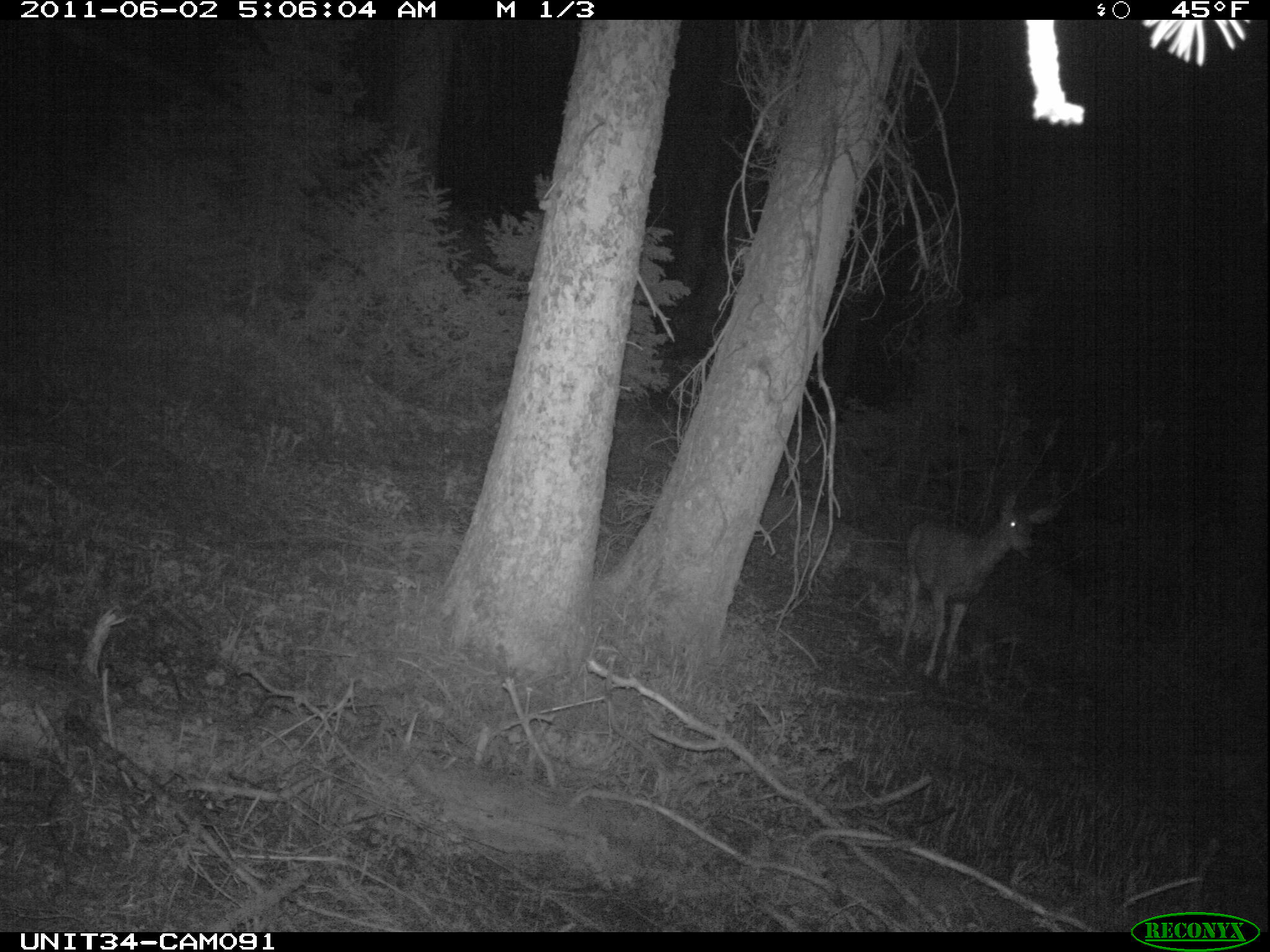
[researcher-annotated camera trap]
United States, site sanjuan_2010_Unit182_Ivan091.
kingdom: Animalia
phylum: Chordata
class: Mammalia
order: Artiodactyla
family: Cervidae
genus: Odocoileus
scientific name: Odocoileus hemionus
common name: mule deer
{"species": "Odocoileus hemionus (mule deer)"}